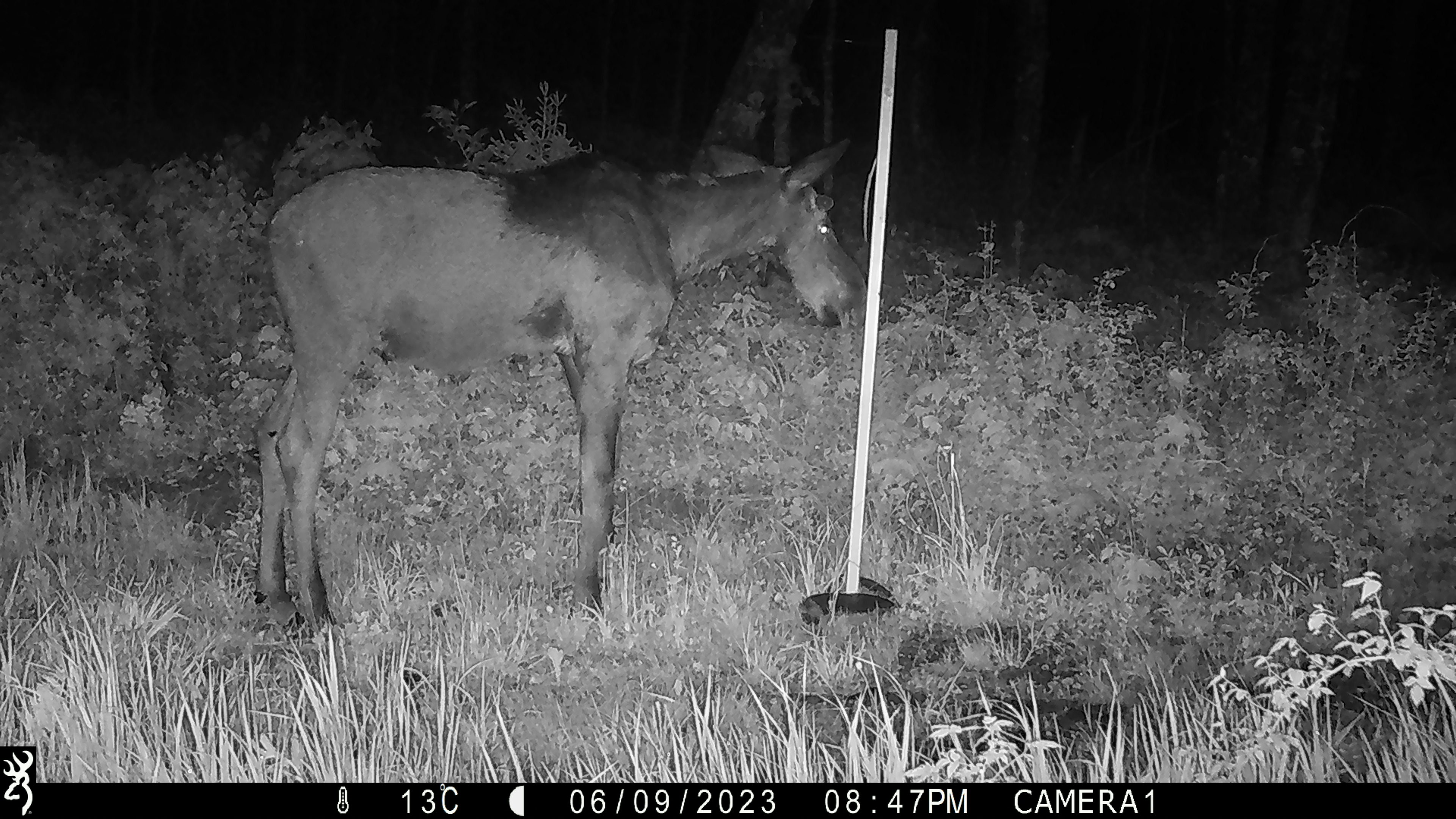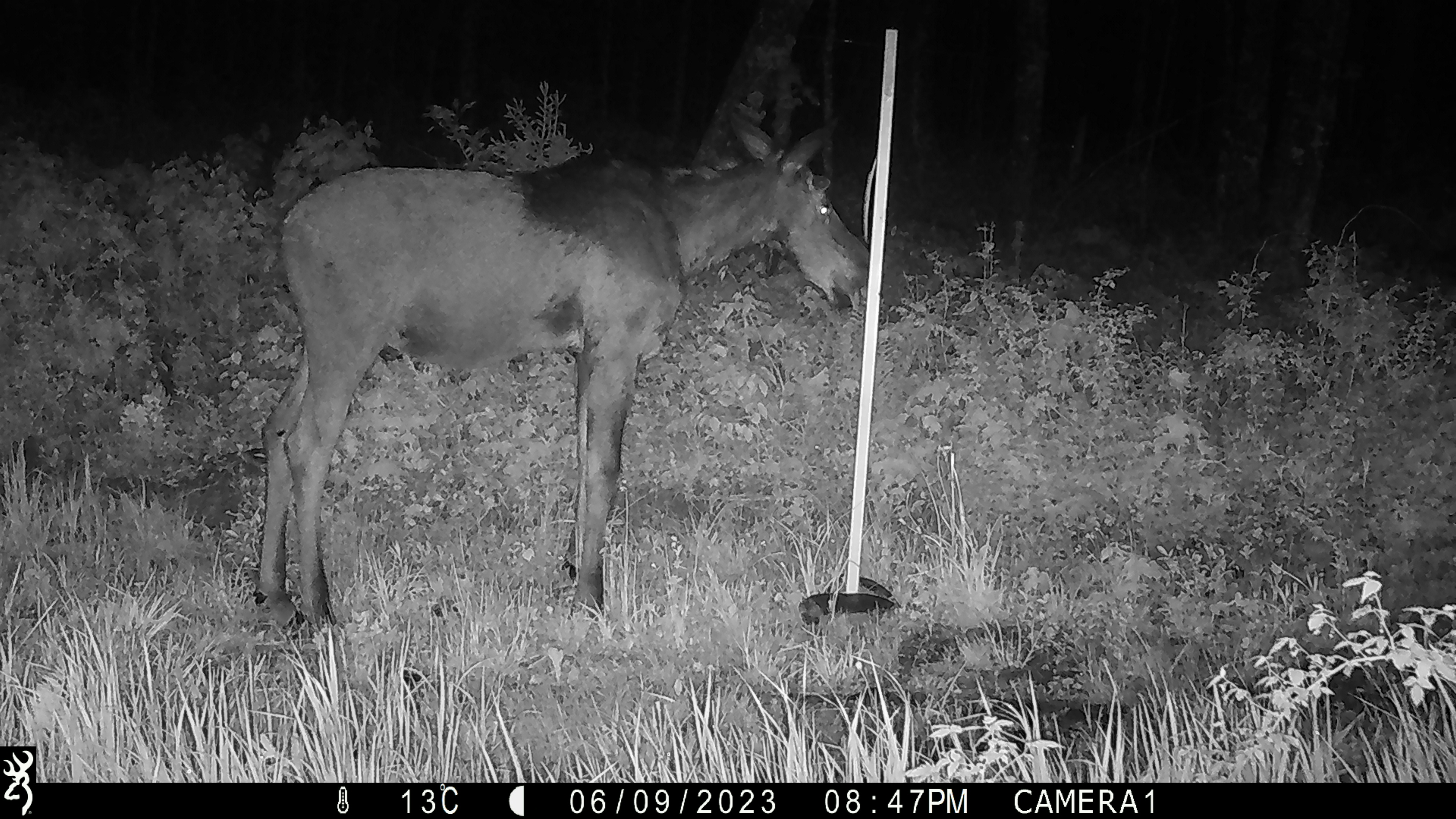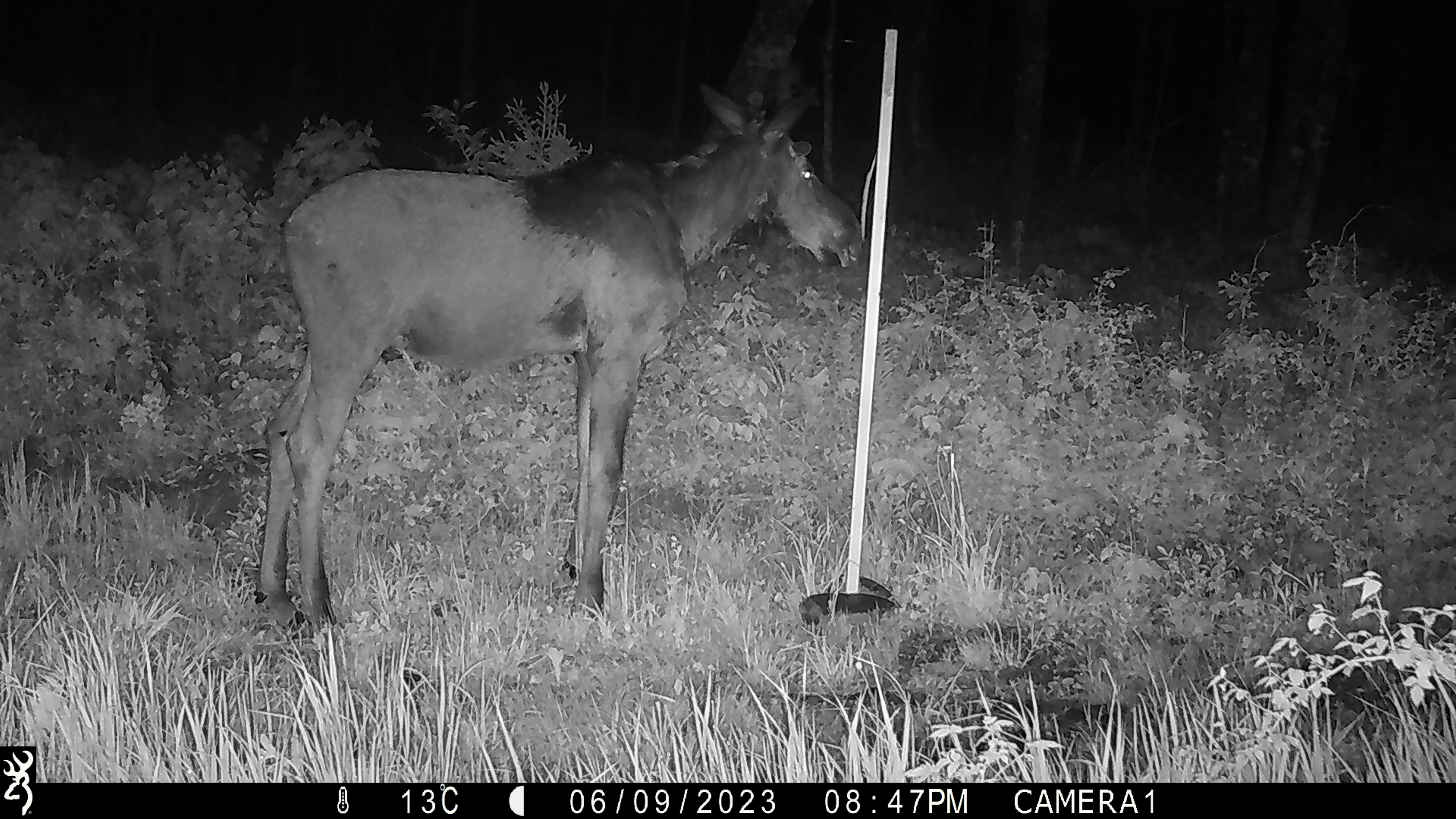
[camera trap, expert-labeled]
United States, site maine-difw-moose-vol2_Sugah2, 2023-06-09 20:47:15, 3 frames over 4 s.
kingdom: Animalia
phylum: Chordata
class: Mammalia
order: Artiodactyla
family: Cervidae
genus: Alces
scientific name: Alces alces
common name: moose